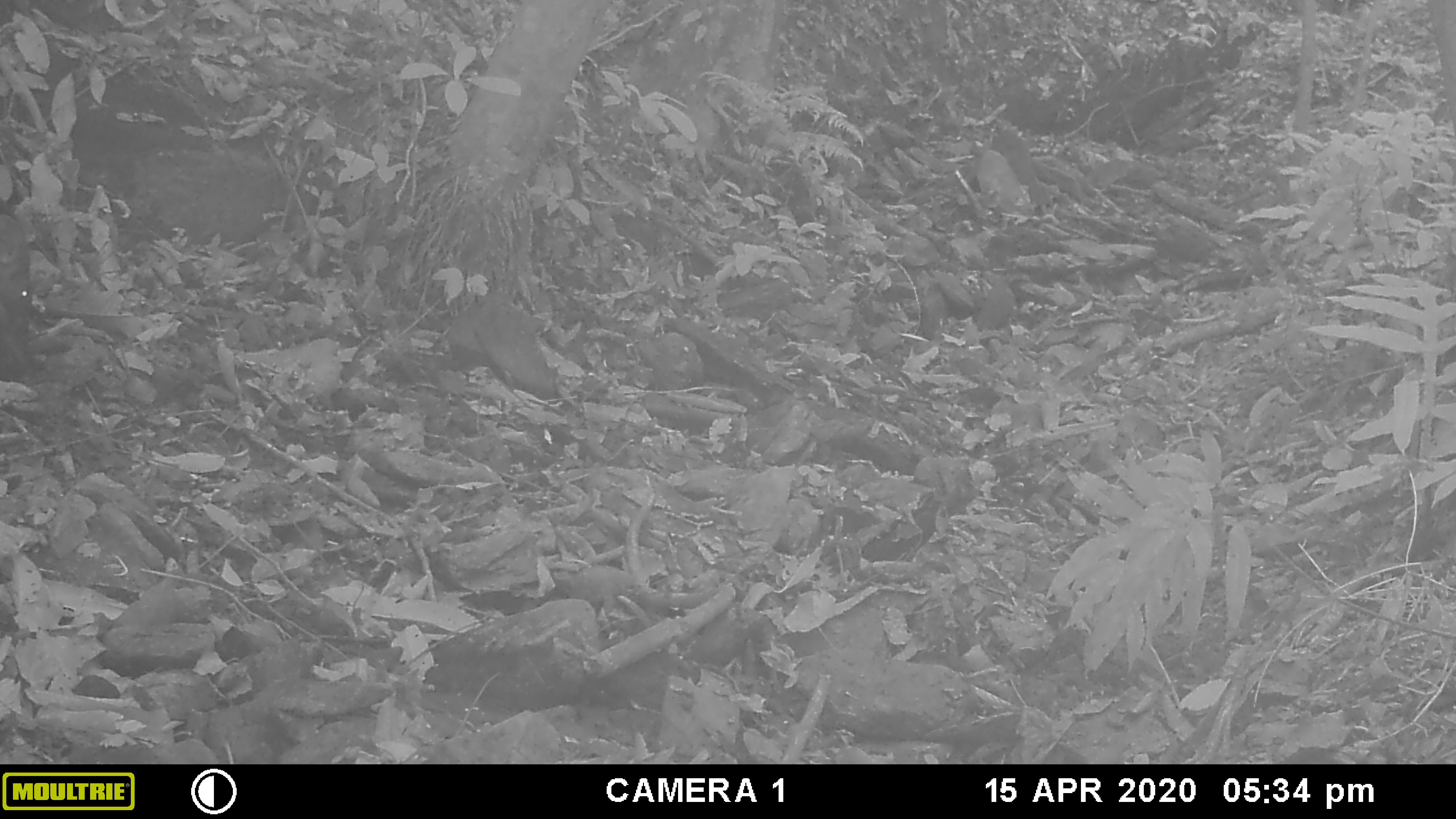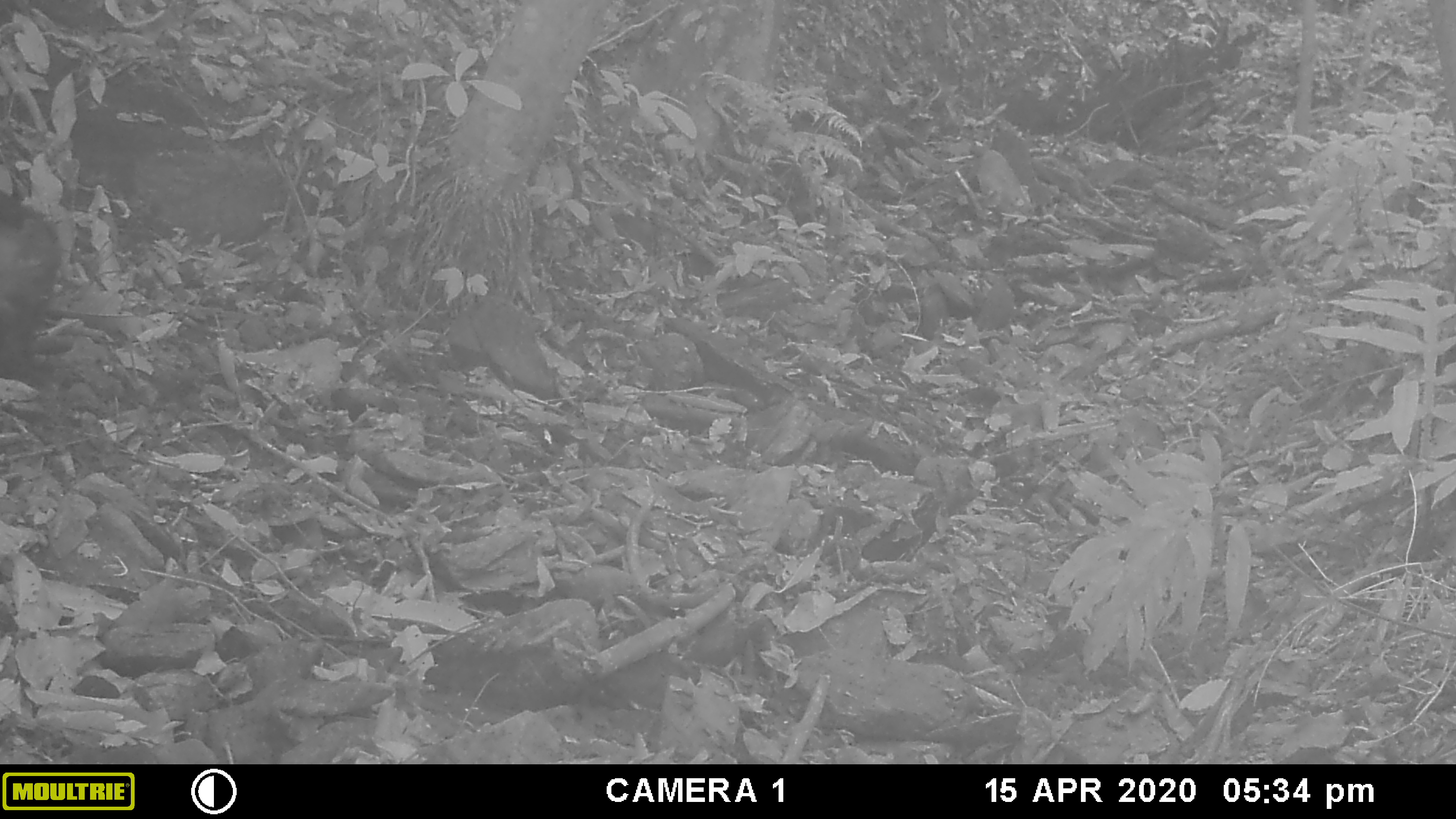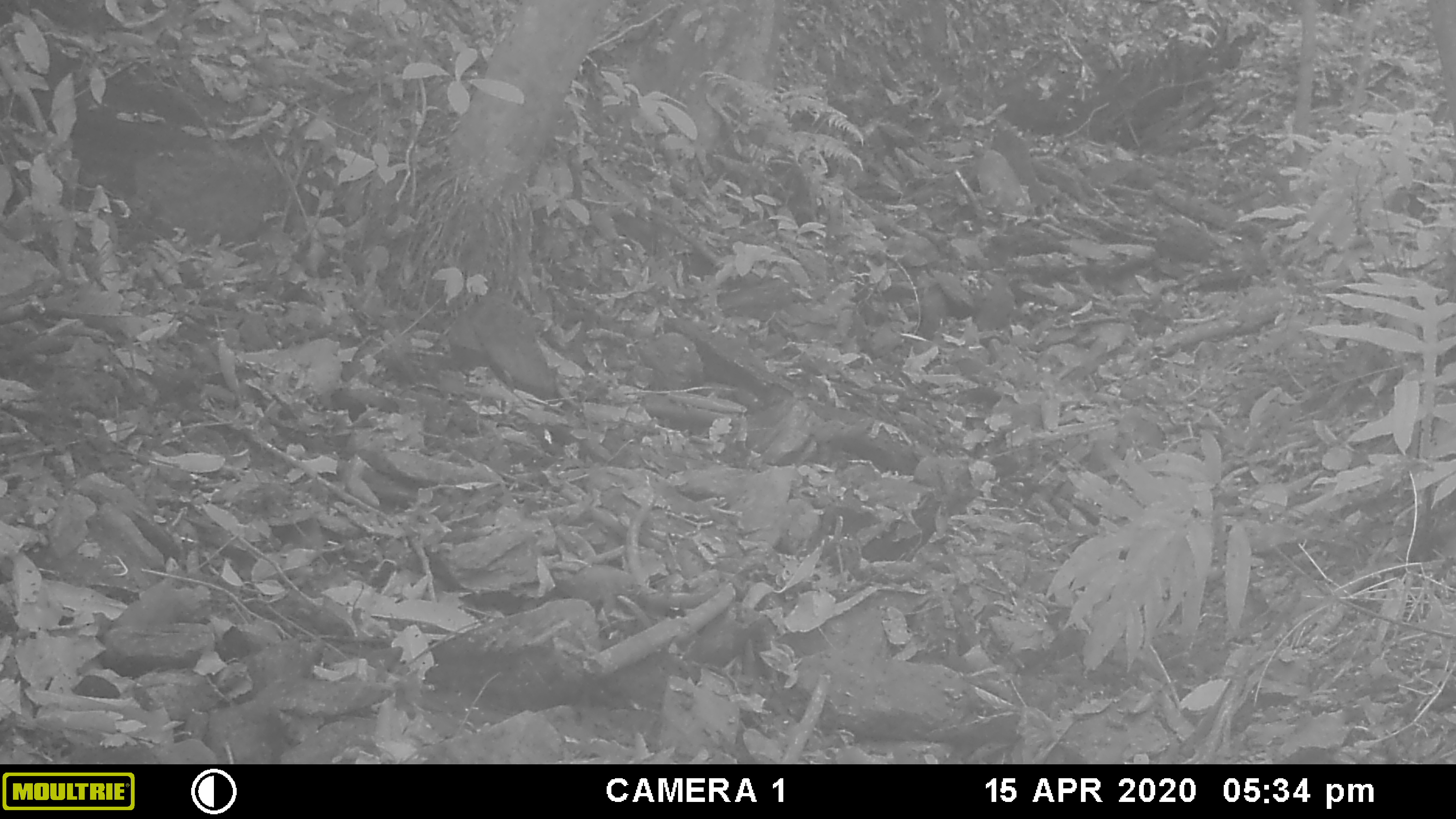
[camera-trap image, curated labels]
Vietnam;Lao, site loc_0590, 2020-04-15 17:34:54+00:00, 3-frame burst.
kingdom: Animalia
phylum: Chordata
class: Mammalia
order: Artiodactyla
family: Suidae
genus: Sus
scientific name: Sus scrofa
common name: eurasian wild pig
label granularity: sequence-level